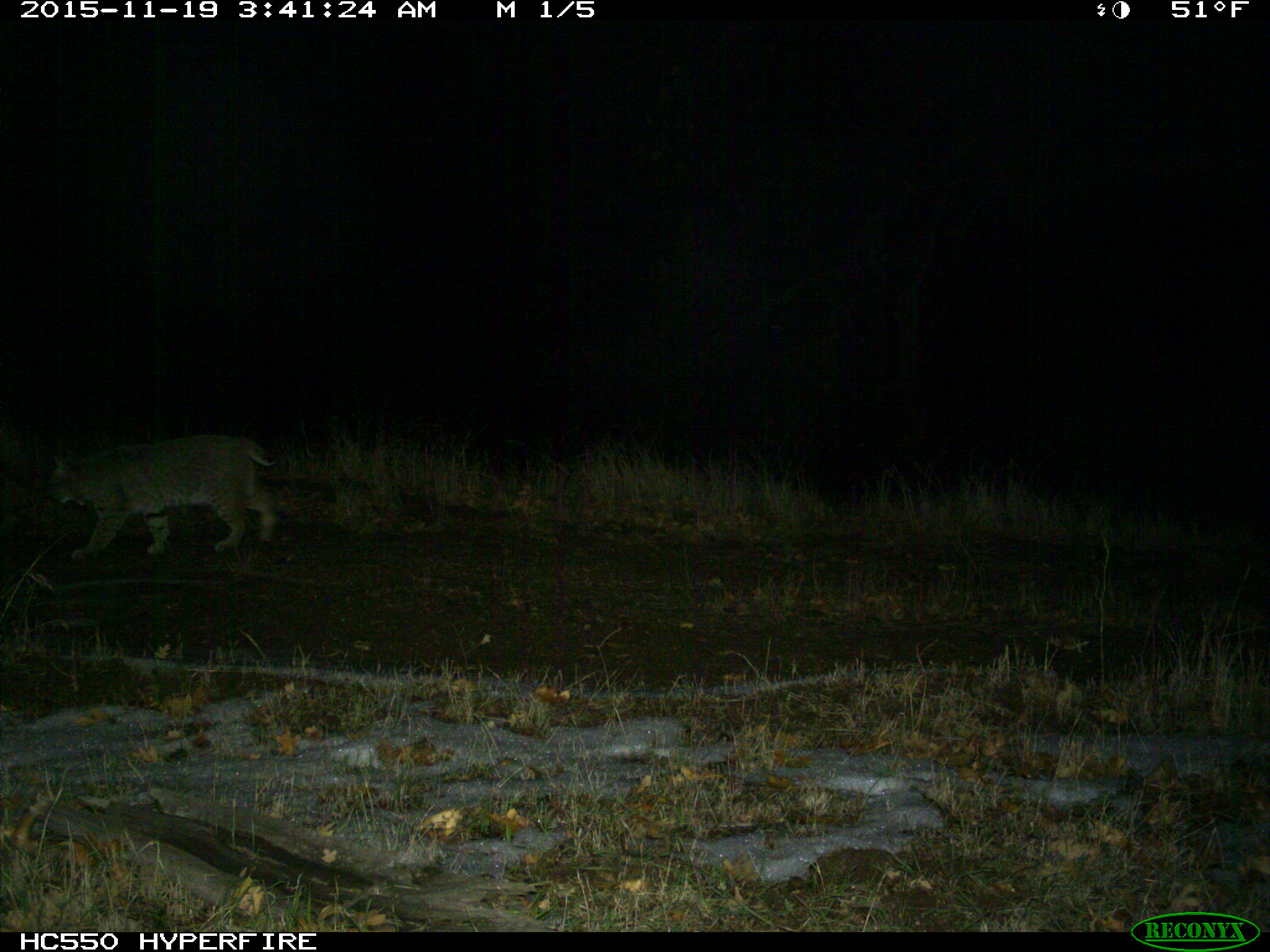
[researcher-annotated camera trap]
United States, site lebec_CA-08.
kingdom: Animalia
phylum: Chordata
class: Mammalia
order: Carnivora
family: Felidae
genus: Lynx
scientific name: Lynx rufus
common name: bobcat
Lynx rufus (bobcat).